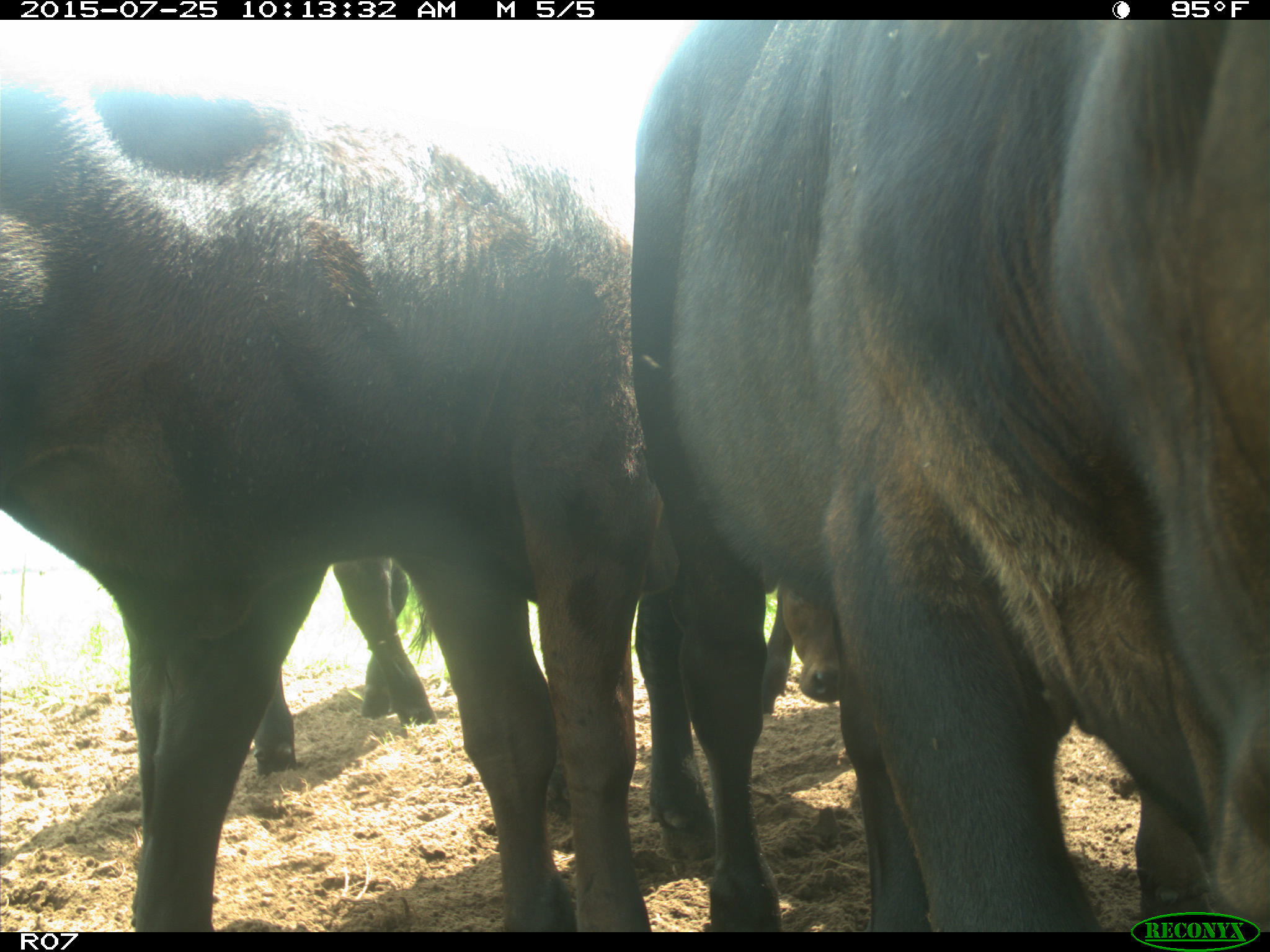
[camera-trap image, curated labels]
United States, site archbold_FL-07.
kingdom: Animalia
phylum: Chordata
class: Mammalia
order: Artiodactyla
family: Bovidae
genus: Bos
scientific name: Bos taurus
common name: domestic cow